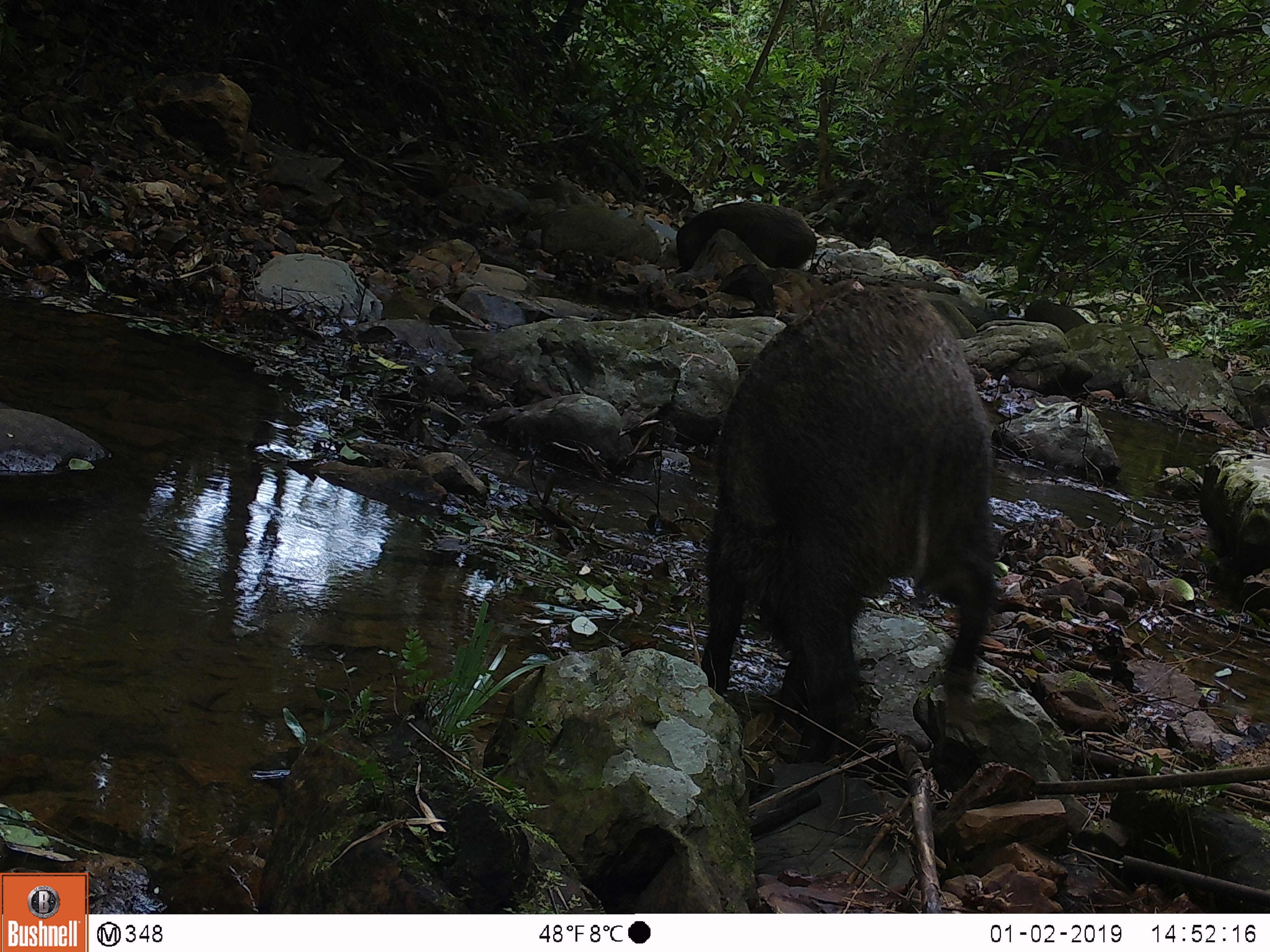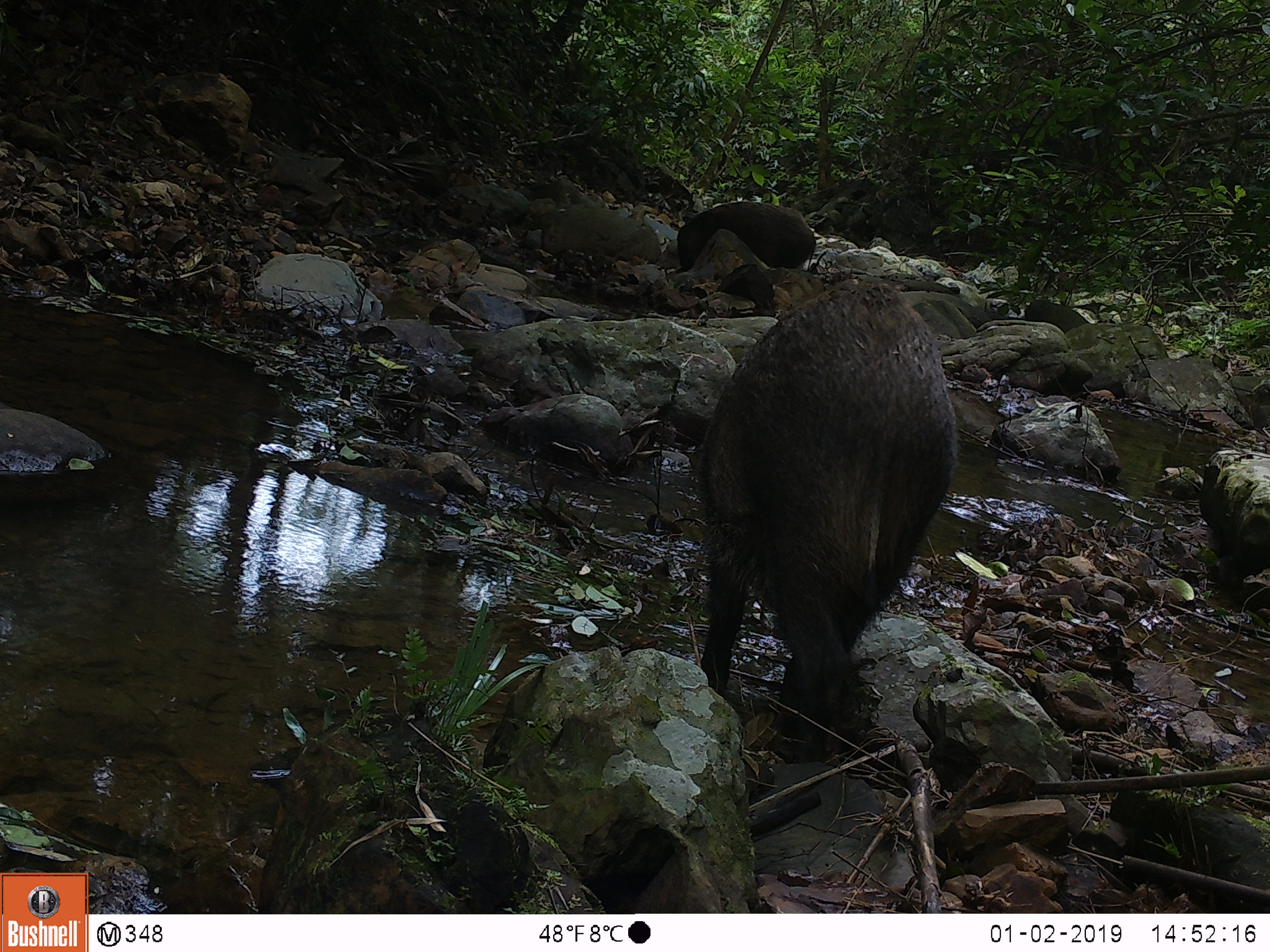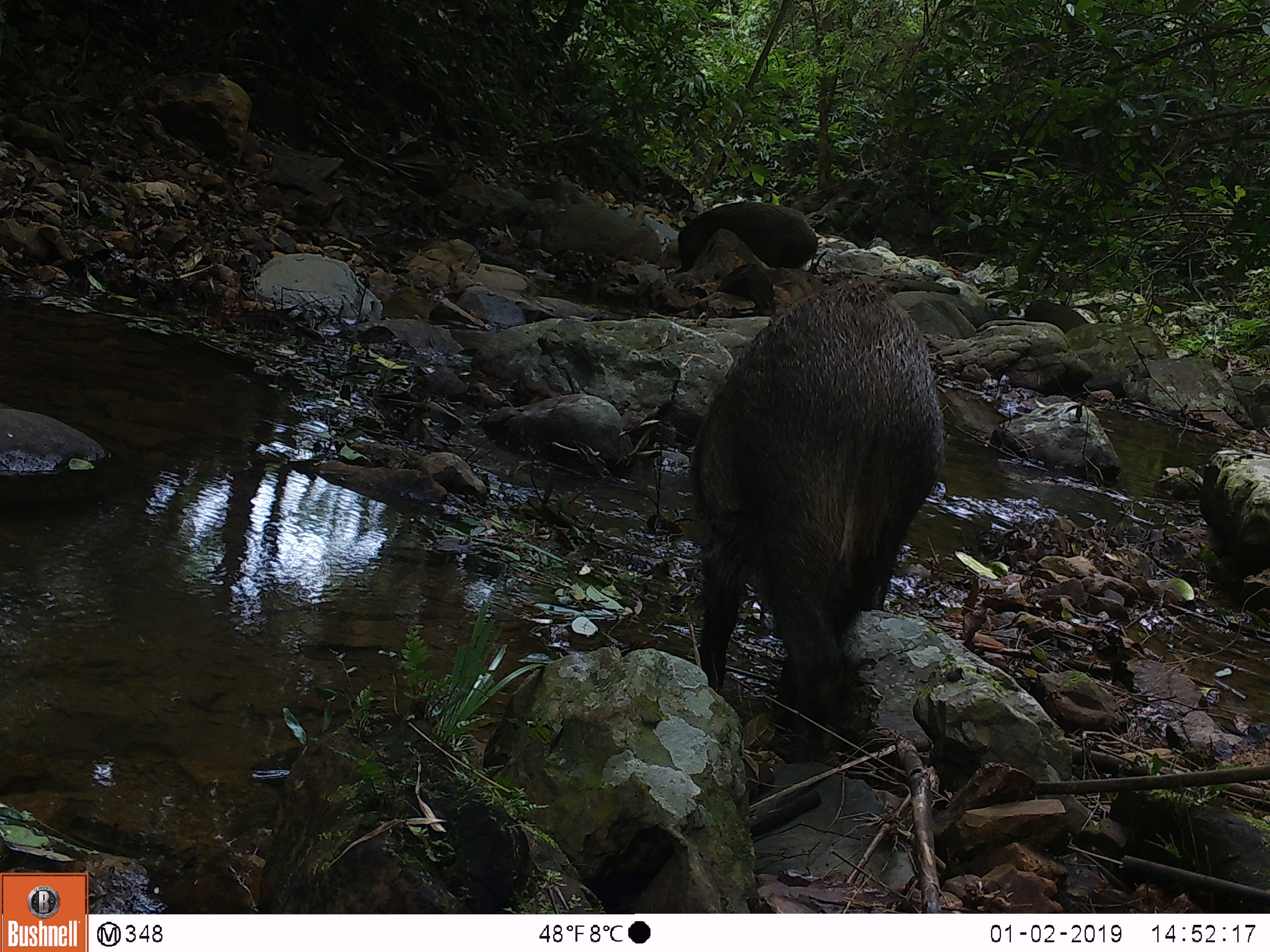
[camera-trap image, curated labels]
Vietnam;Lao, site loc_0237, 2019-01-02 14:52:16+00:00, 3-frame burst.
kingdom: Animalia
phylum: Chordata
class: Mammalia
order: Artiodactyla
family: Suidae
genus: Sus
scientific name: Sus scrofa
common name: eurasian wild pig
Eurasian wild pig (Sus scrofa). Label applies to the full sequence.